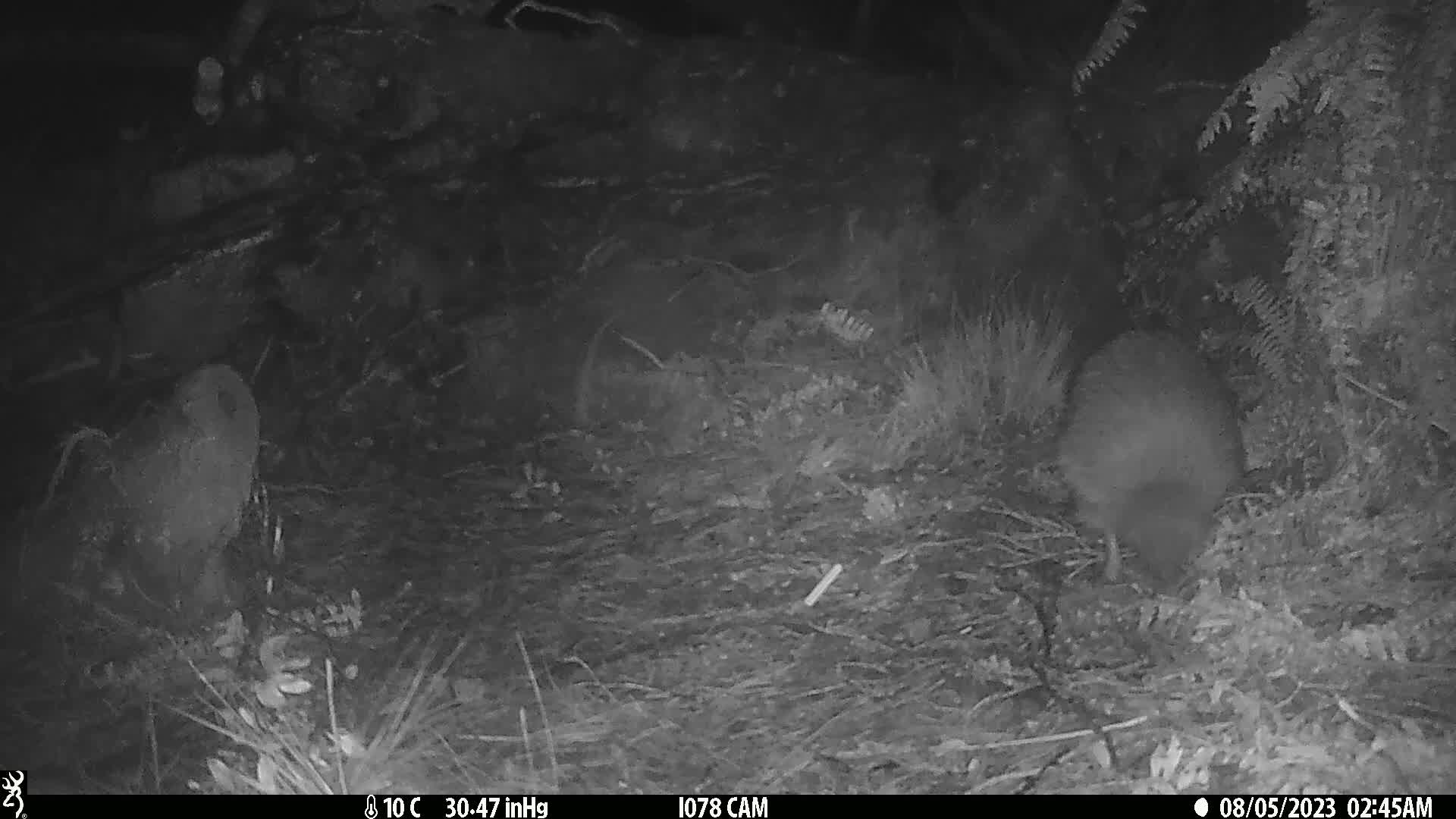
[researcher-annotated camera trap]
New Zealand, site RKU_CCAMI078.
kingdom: Animalia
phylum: Chordata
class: Aves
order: Apterygiformes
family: Apterygidae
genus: Apteryx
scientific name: Apteryx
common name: kiwi